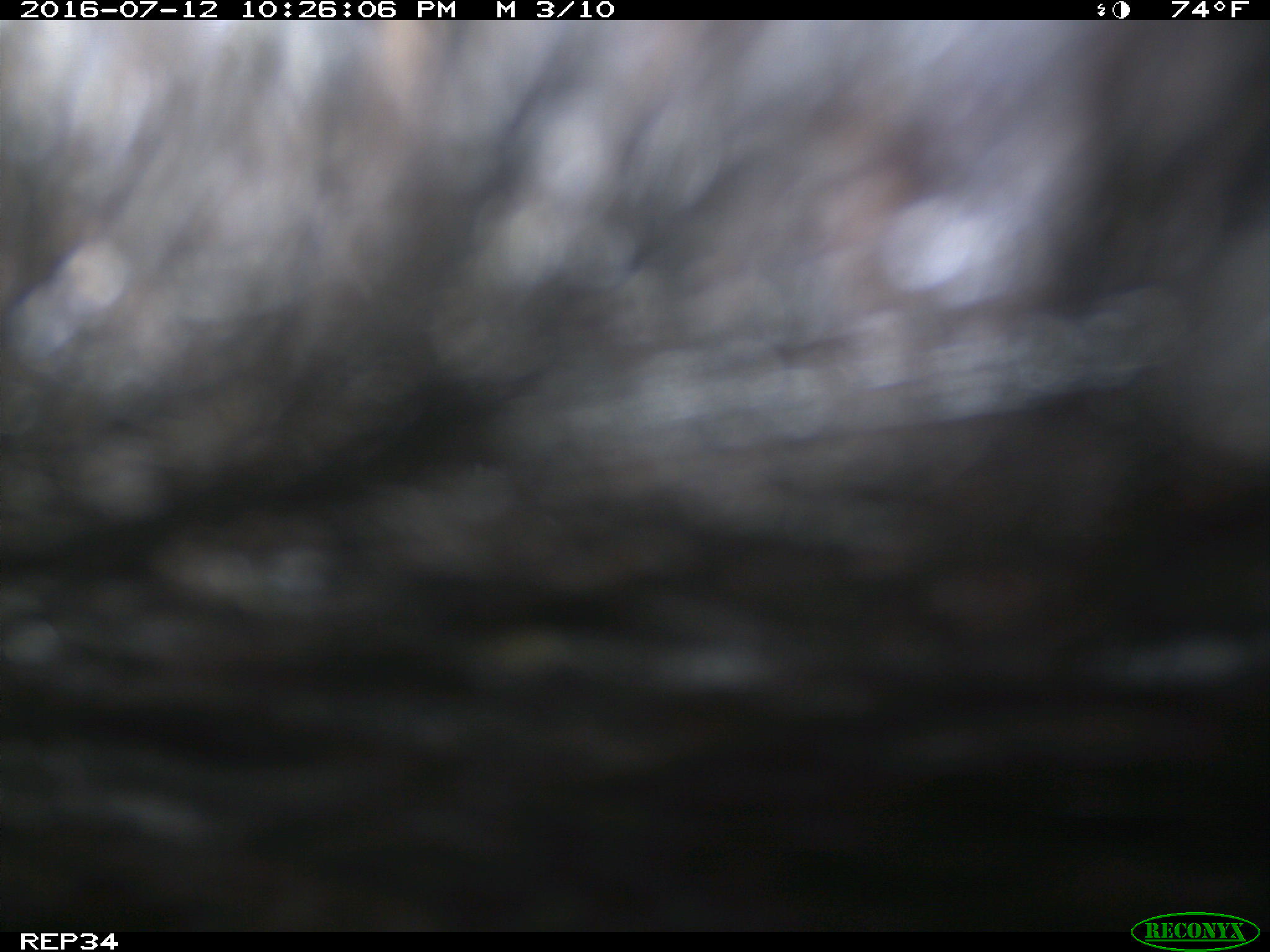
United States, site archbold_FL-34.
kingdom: Animalia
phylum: Chordata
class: Mammalia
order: Artiodactyla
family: Suidae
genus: Sus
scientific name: Sus scrofa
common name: wild boar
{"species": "Sus scrofa (wild boar)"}